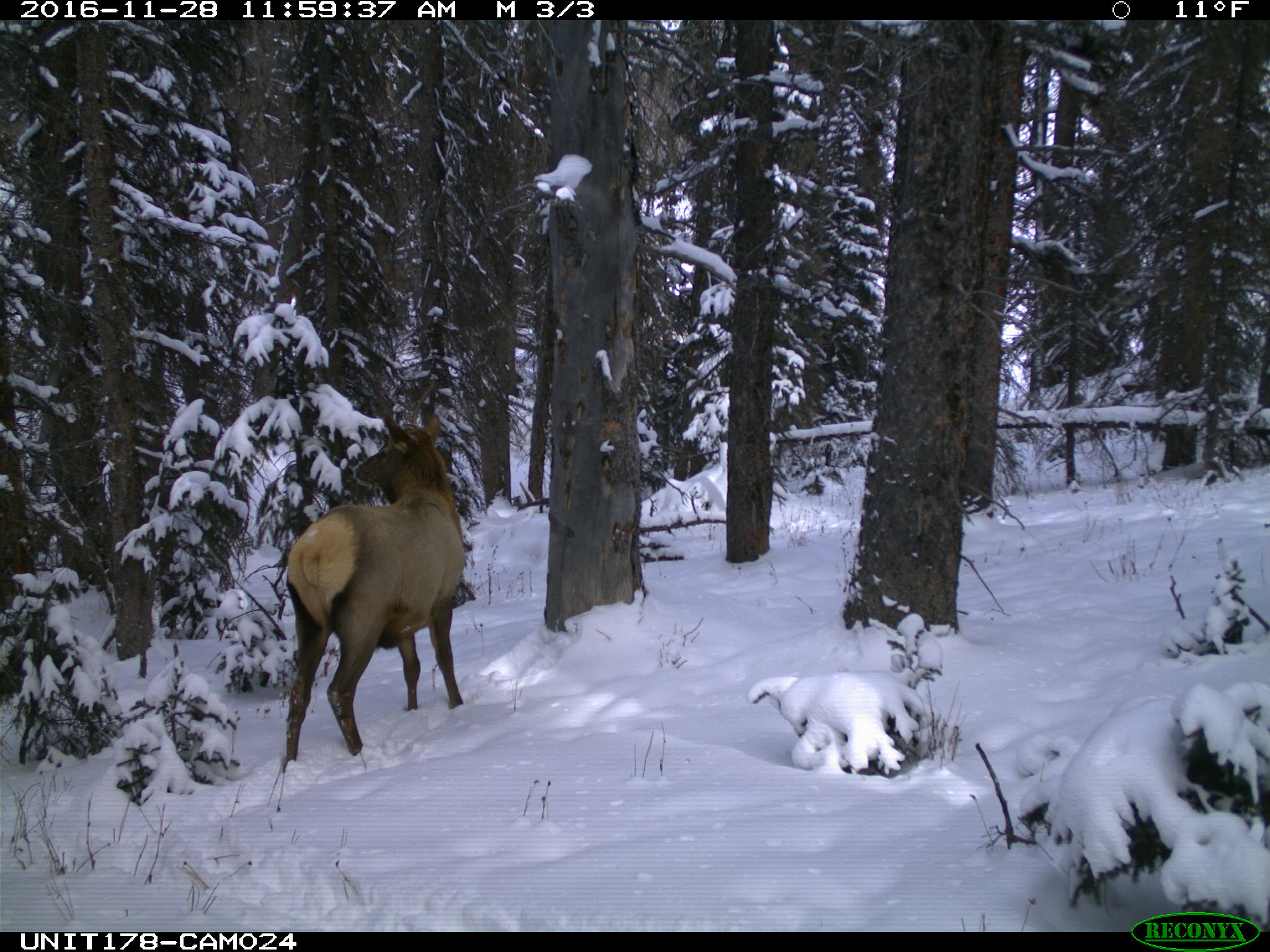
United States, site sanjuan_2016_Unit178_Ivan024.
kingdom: Animalia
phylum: Chordata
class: Mammalia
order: Artiodactyla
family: Cervidae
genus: Cervus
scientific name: Cervus elaphus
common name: red deer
Cervus elaphus (red deer).